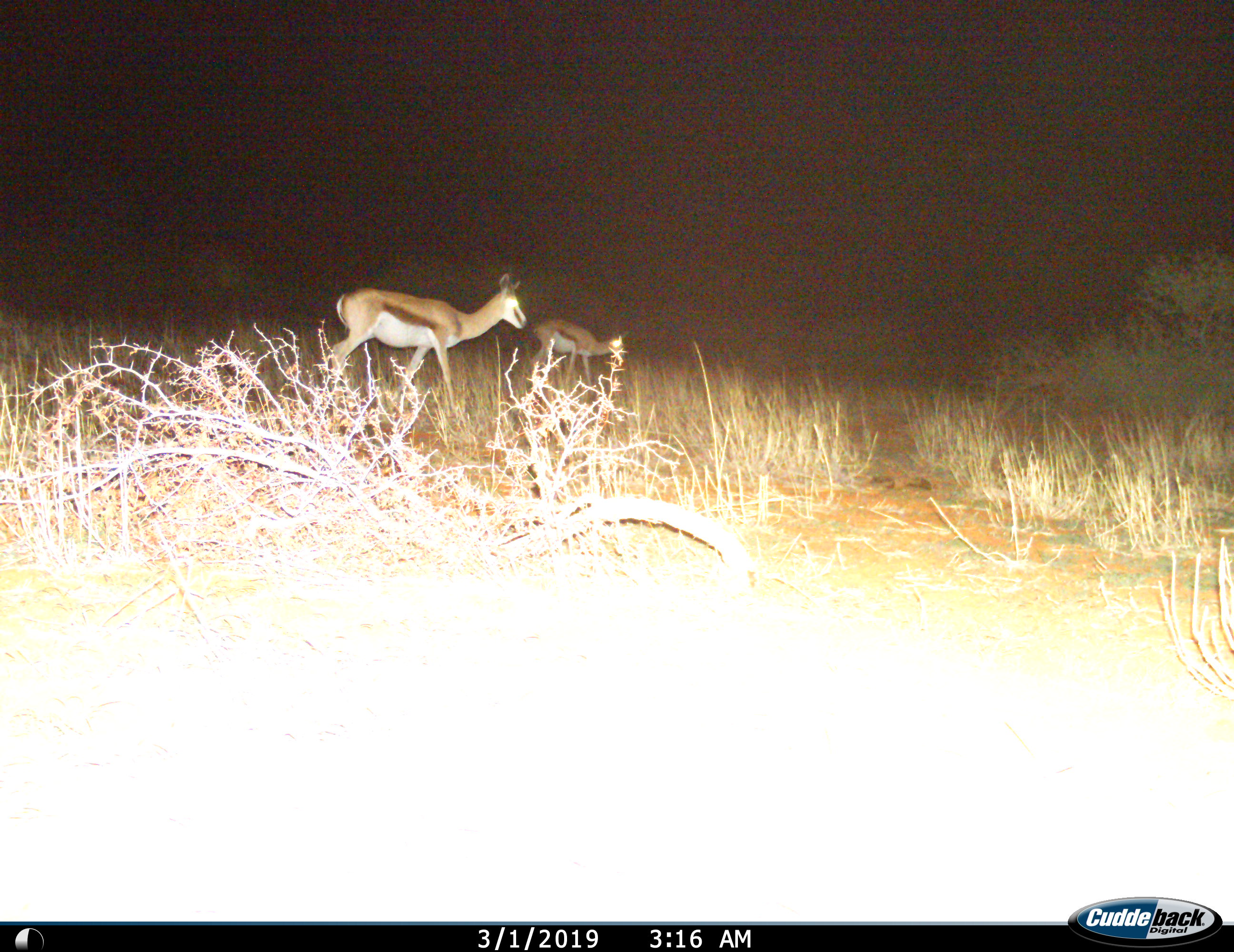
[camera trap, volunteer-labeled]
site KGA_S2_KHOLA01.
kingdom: Animalia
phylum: Chordata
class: Mammalia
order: Artiodactyla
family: Bovidae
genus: Antidorcas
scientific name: Antidorcas marsupialis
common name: springbok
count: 2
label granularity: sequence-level